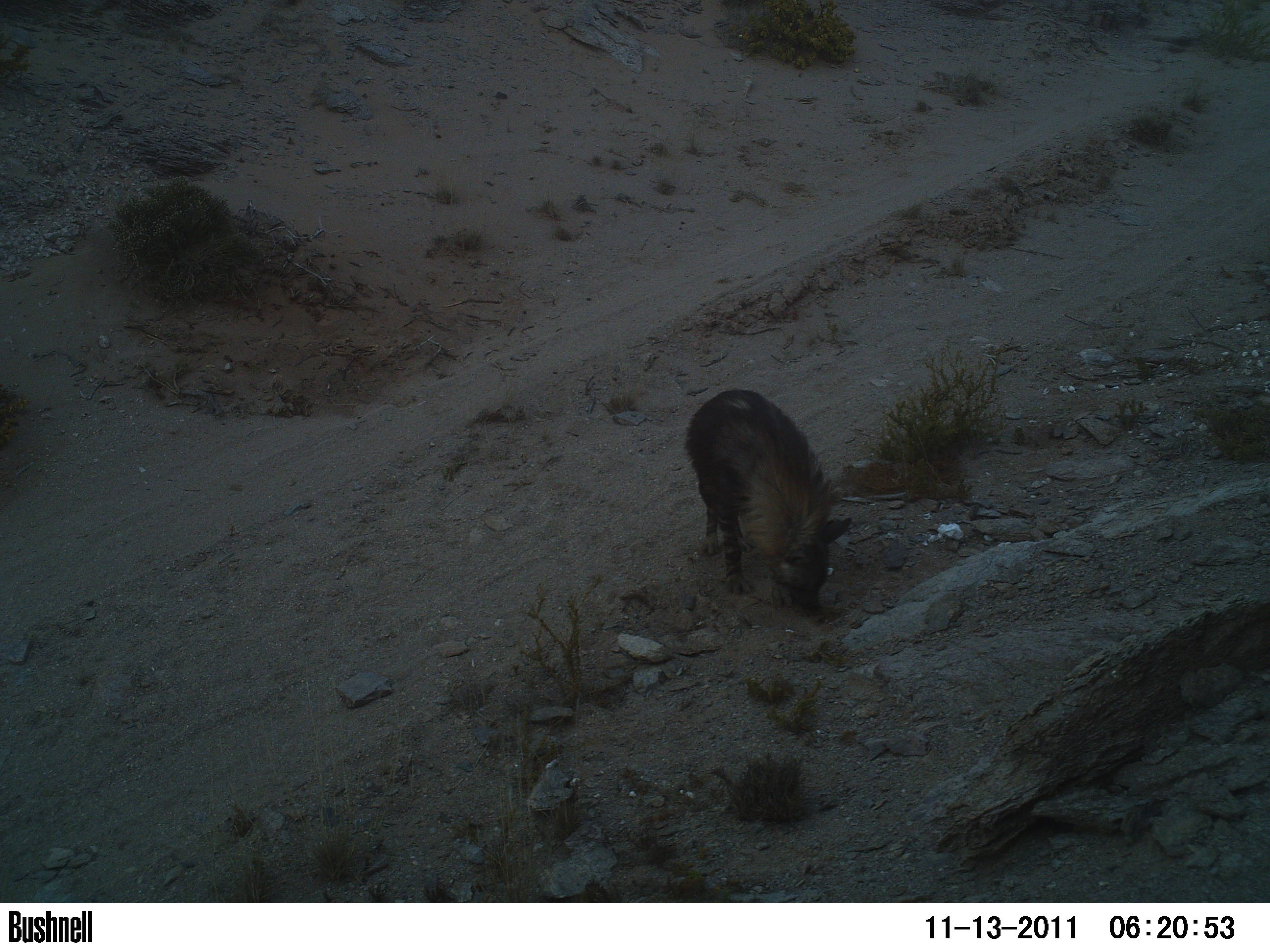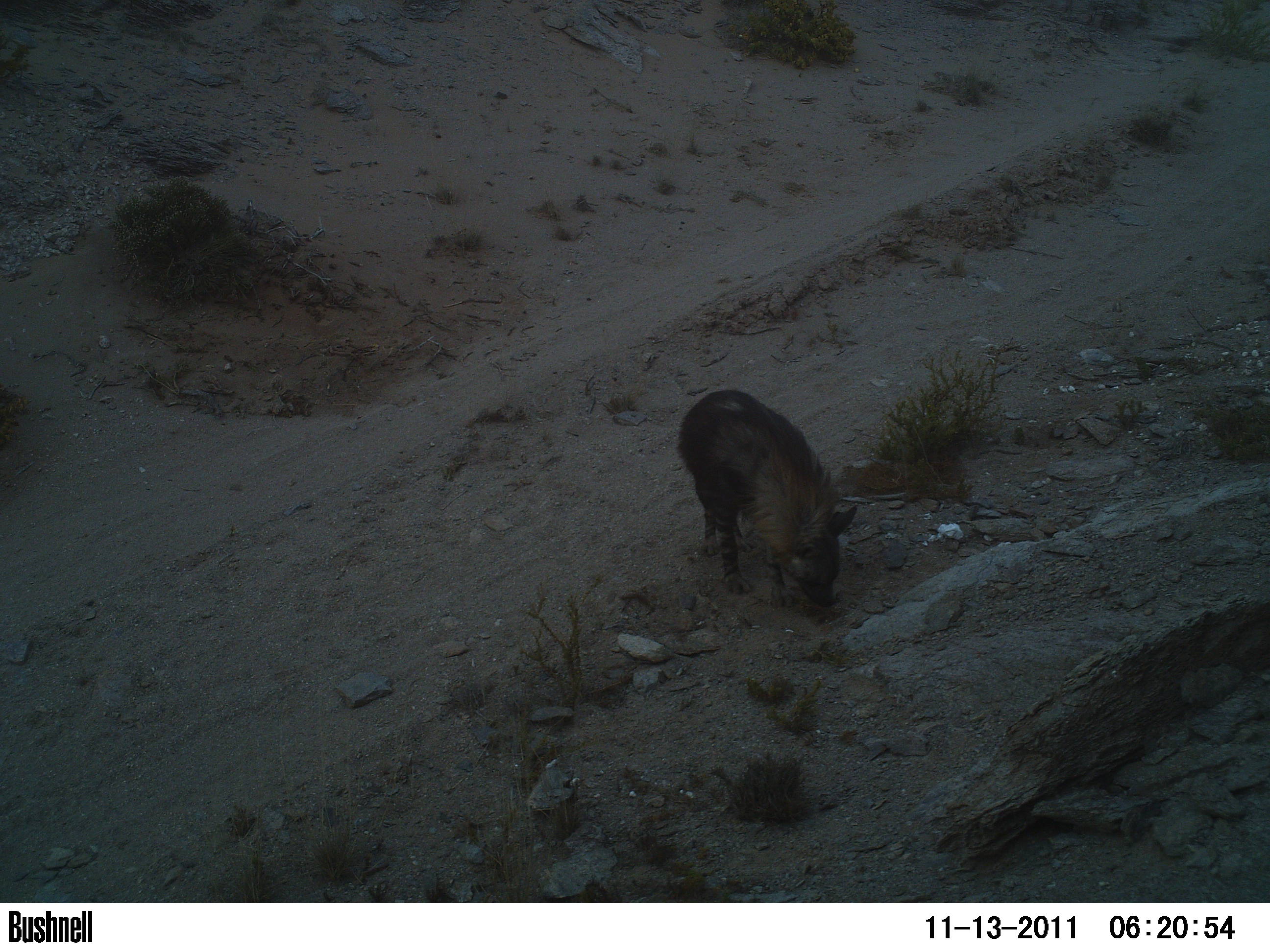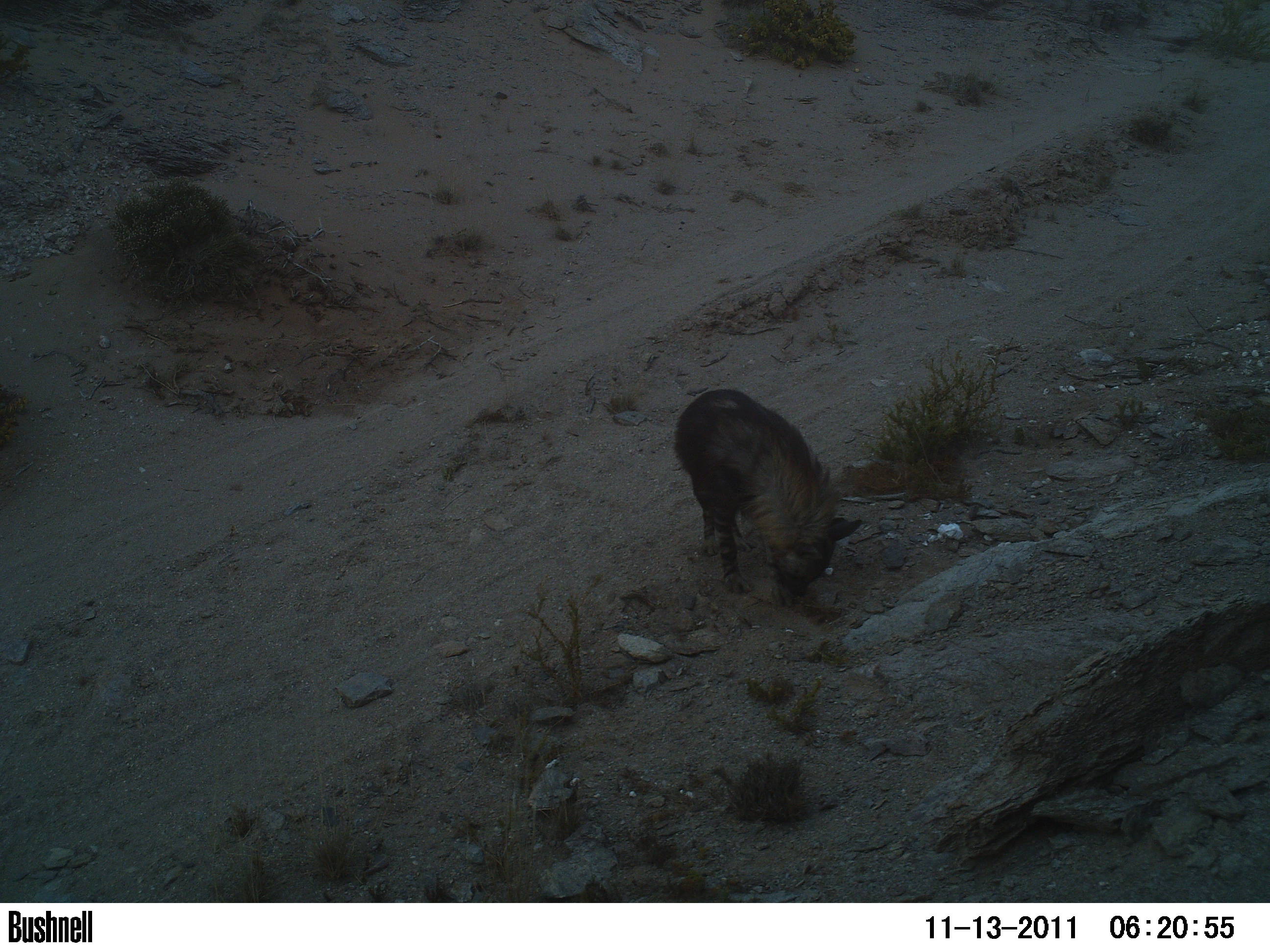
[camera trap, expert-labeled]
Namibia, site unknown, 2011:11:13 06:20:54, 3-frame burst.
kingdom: Animalia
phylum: Chordata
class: Mammalia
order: Carnivora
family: Hyaenidae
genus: Parahyaena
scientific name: Parahyaena brunnea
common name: brown hyena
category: hyaena brunnea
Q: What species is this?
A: Hyaena brunnea (brown hyena) (Parahyaena brunnea).